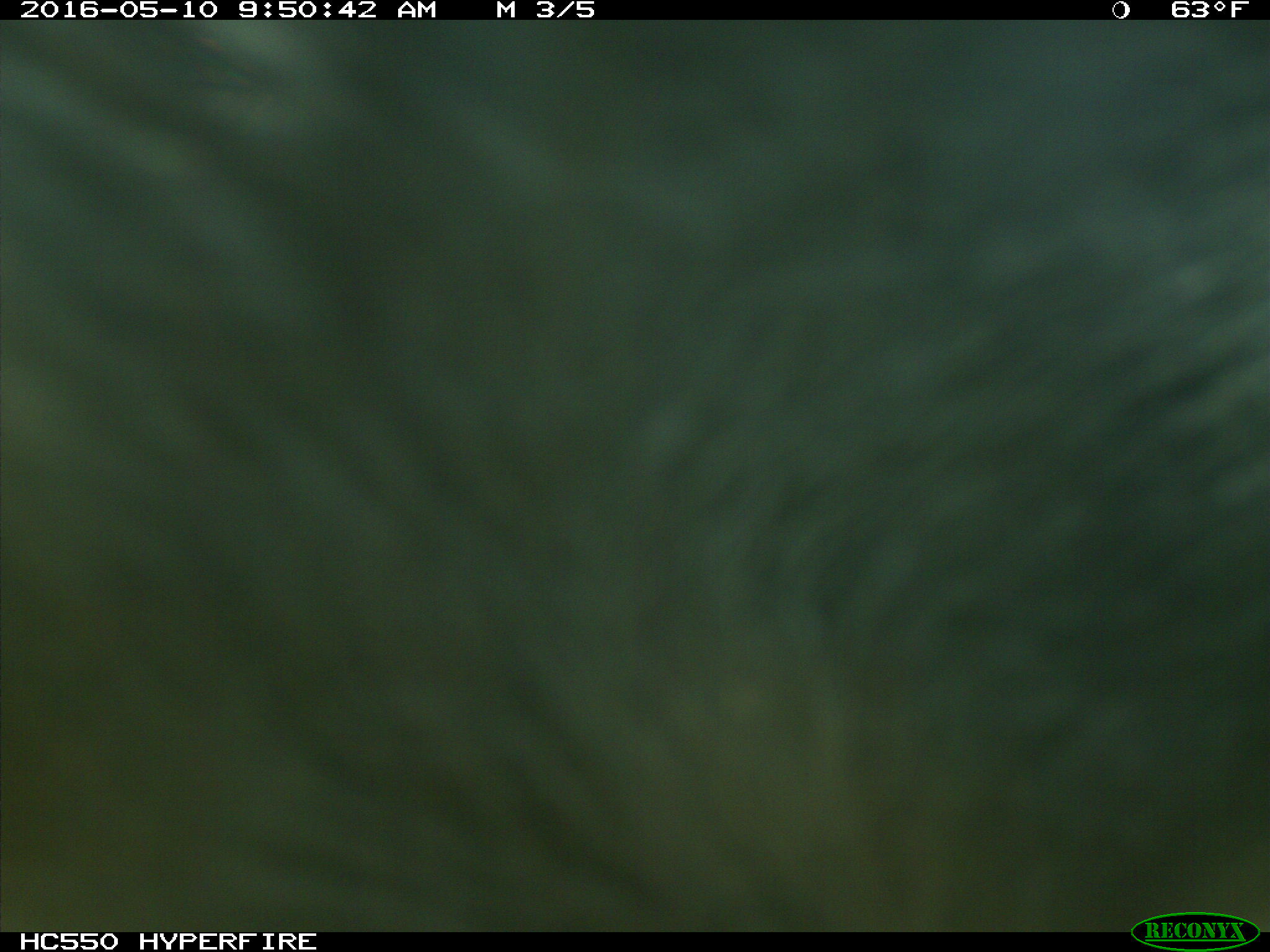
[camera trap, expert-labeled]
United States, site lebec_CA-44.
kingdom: Animalia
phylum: Chordata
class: Mammalia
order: Artiodactyla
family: Bovidae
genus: Bos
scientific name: Bos taurus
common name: domestic cow